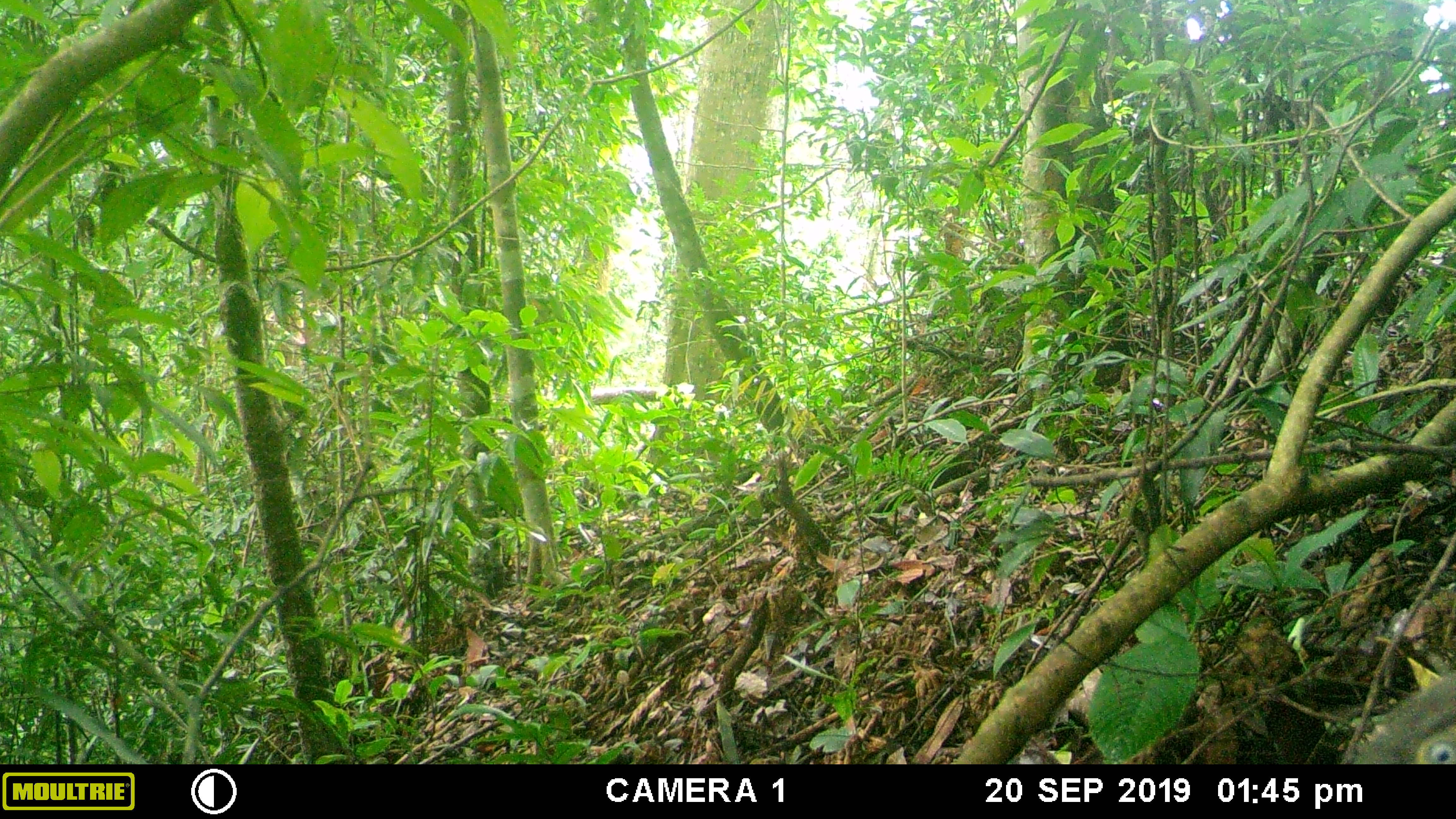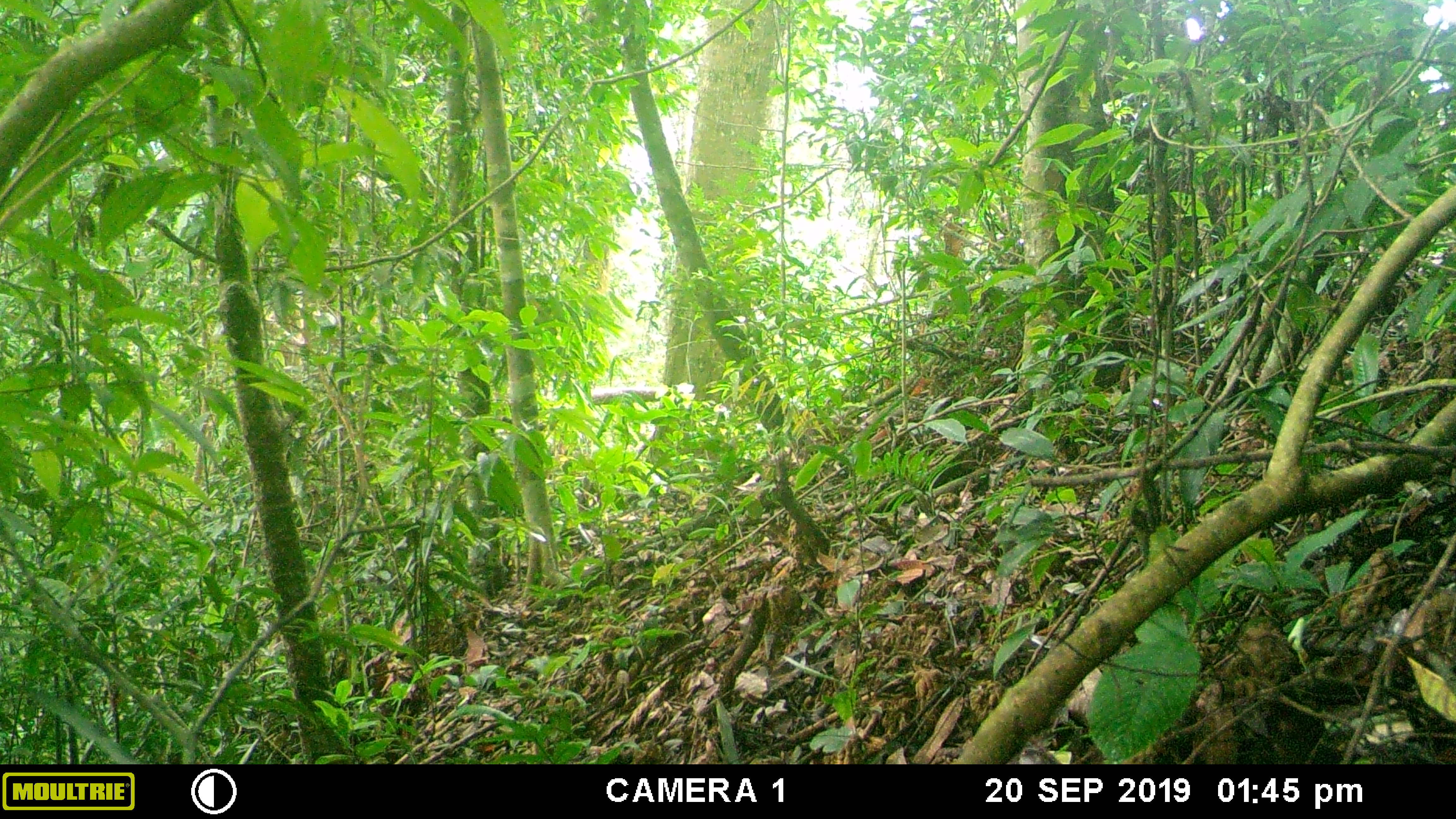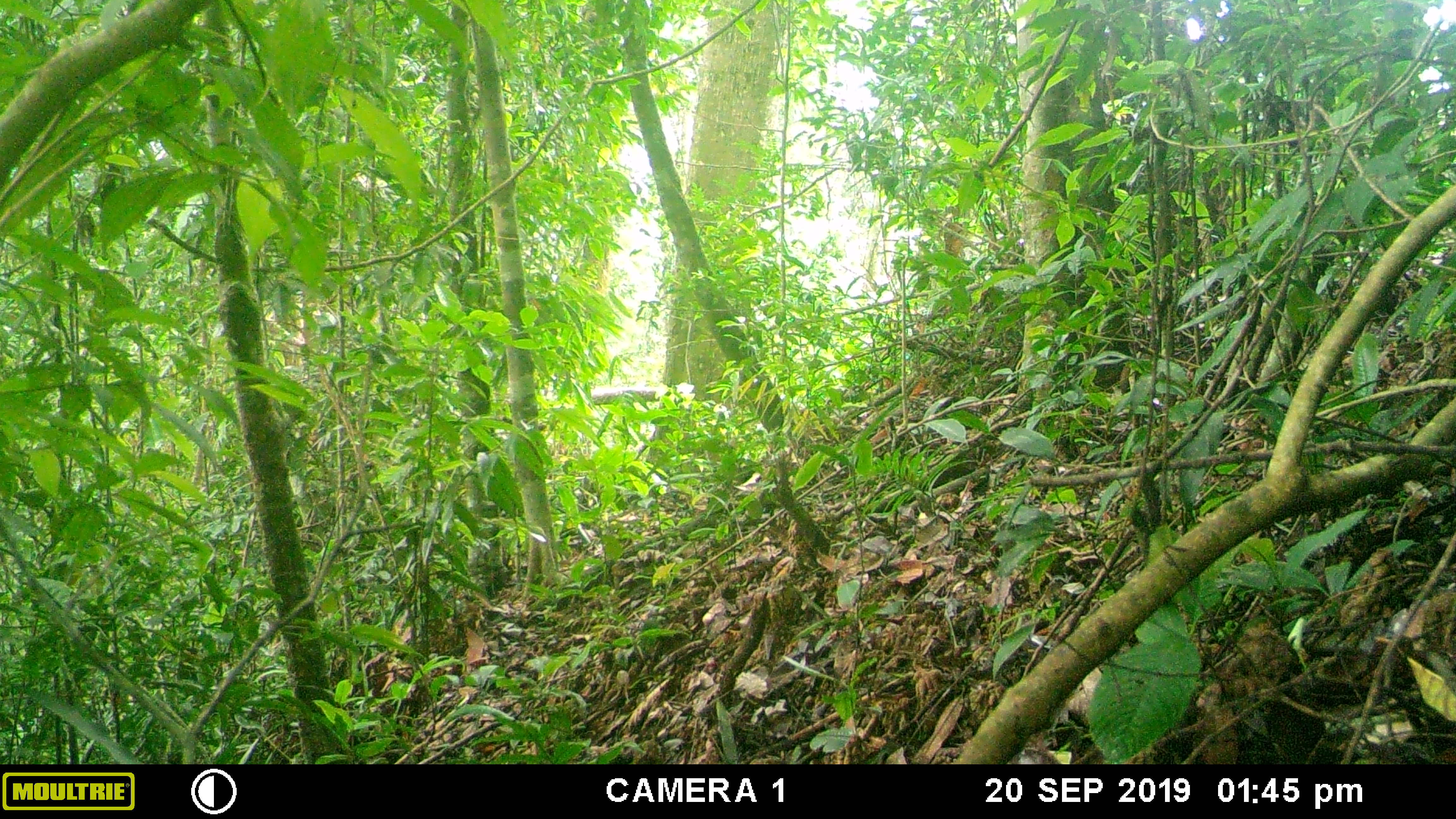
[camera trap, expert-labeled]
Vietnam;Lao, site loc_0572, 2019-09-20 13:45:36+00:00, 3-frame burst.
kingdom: Animalia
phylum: Chordata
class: Mammalia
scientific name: Mammalia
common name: mammal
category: unidentified small mammal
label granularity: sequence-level